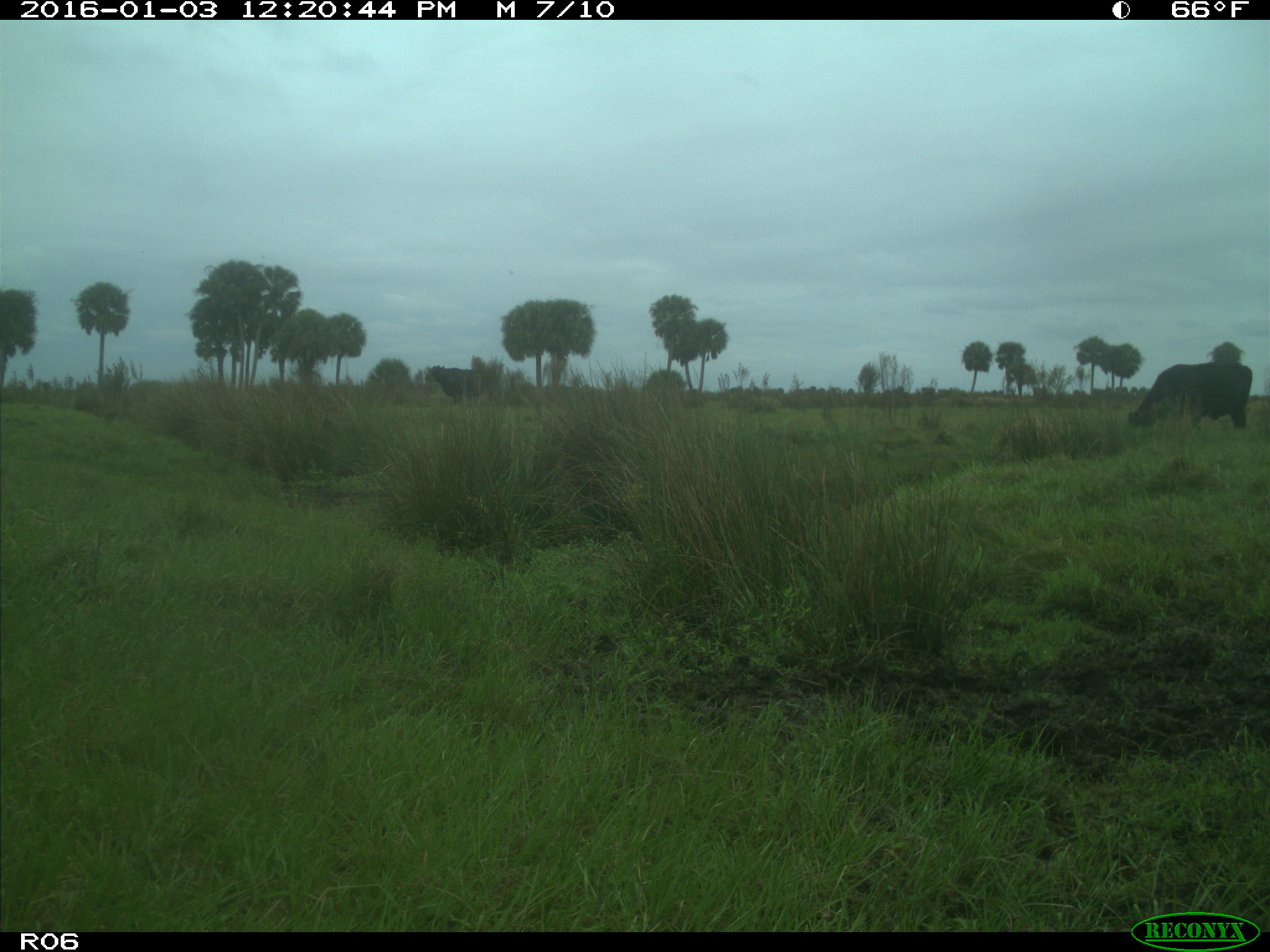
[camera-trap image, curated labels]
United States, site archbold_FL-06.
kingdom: Animalia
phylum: Chordata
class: Mammalia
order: Artiodactyla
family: Bovidae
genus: Bos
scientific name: Bos taurus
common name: domestic cow